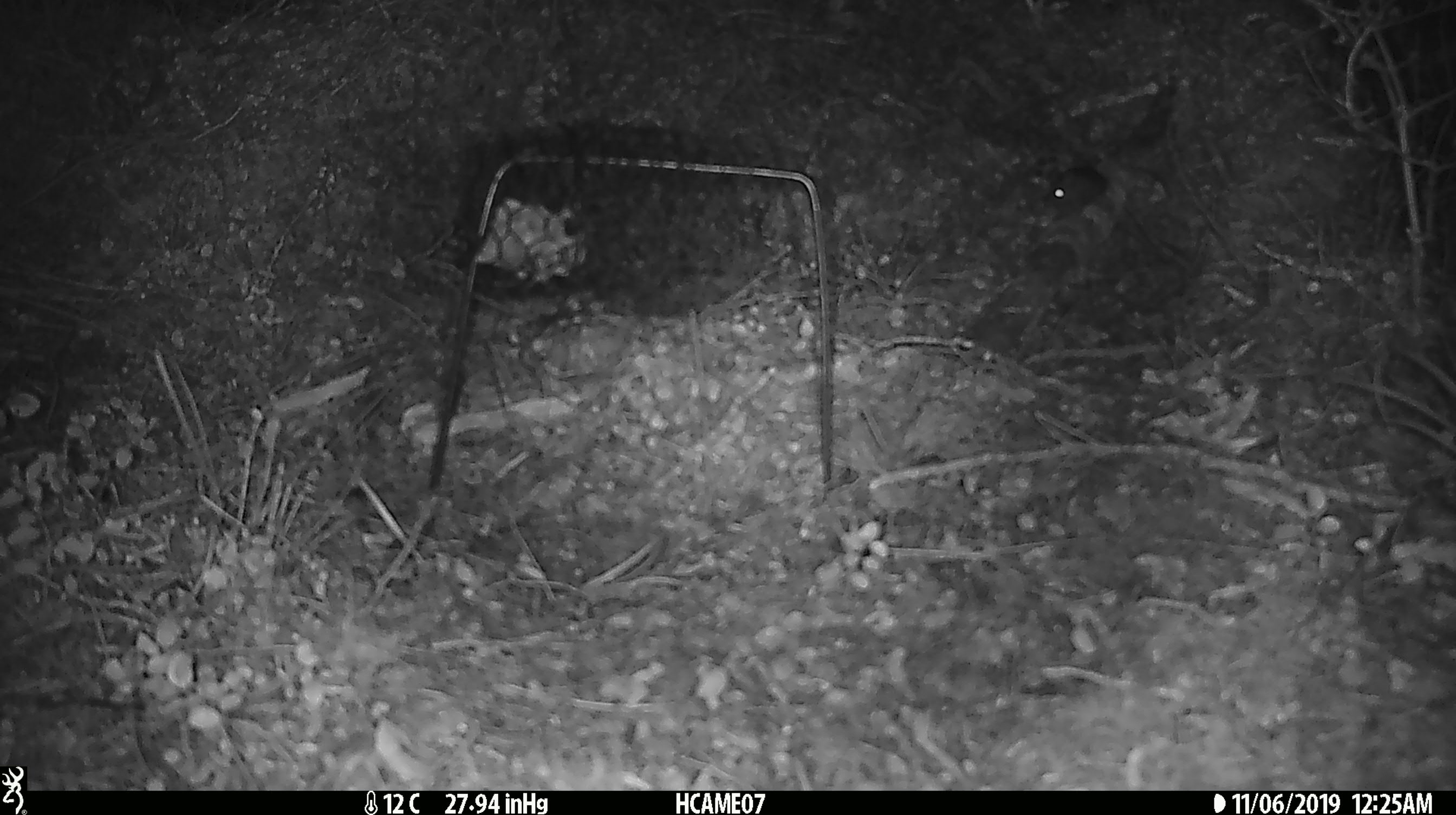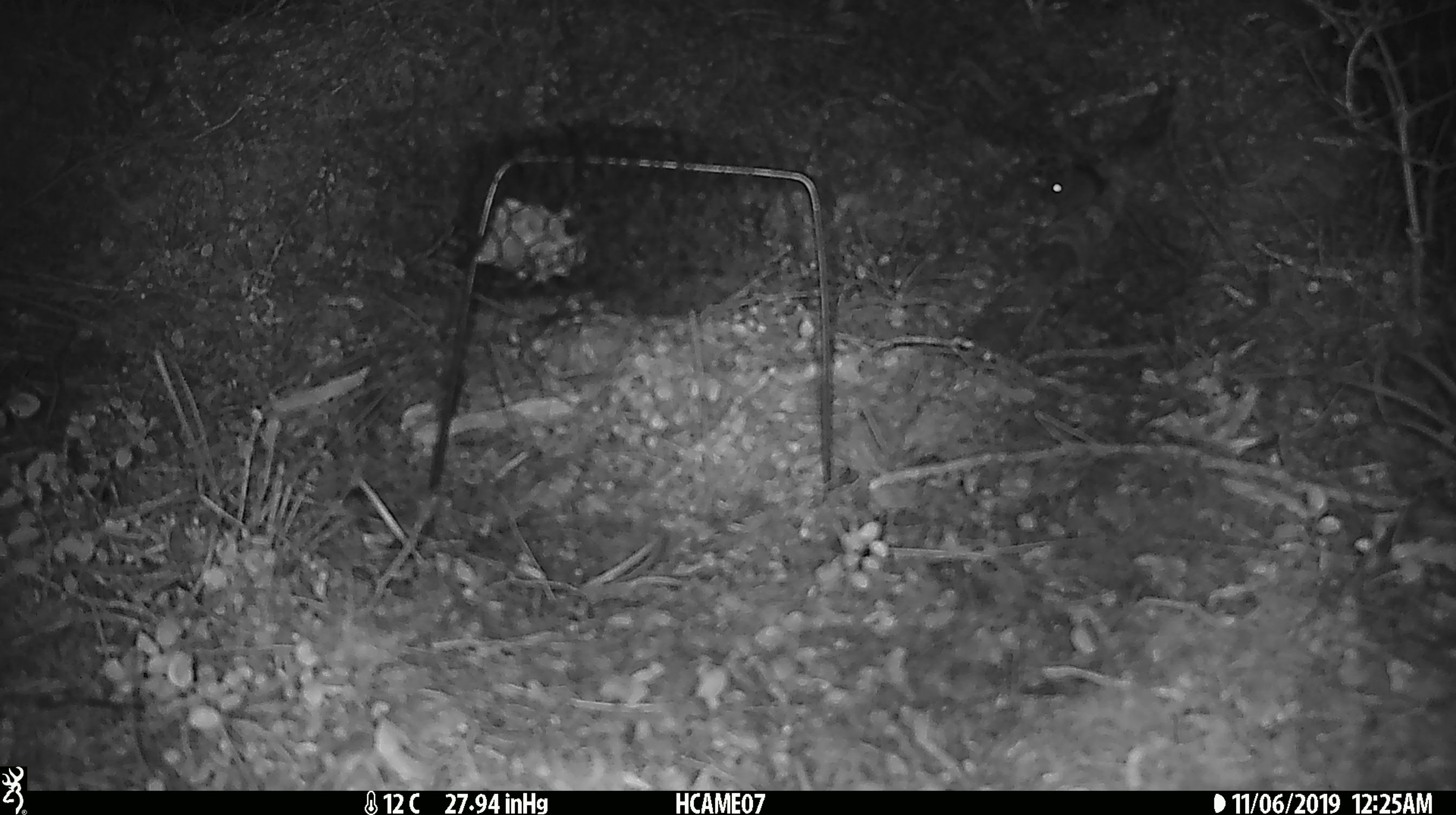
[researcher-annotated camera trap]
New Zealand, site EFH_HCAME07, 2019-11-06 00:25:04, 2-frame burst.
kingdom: Animalia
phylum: Chordata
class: Mammalia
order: Rodentia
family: Muridae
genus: Mus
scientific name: Mus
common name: mouse